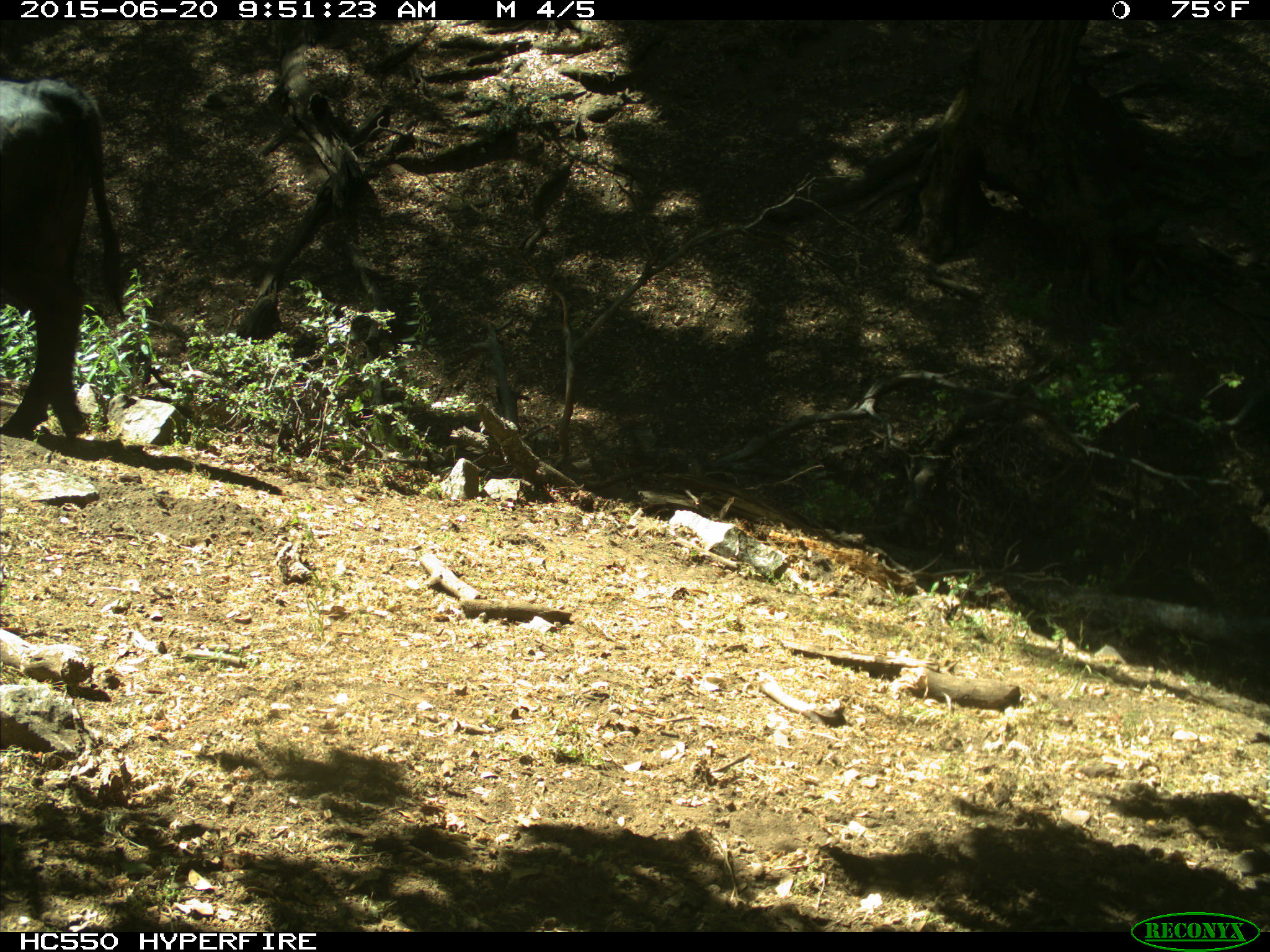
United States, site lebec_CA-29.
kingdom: Animalia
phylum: Chordata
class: Mammalia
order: Artiodactyla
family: Bovidae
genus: Bos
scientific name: Bos taurus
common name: domestic cow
Bos taurus (domestic cow).